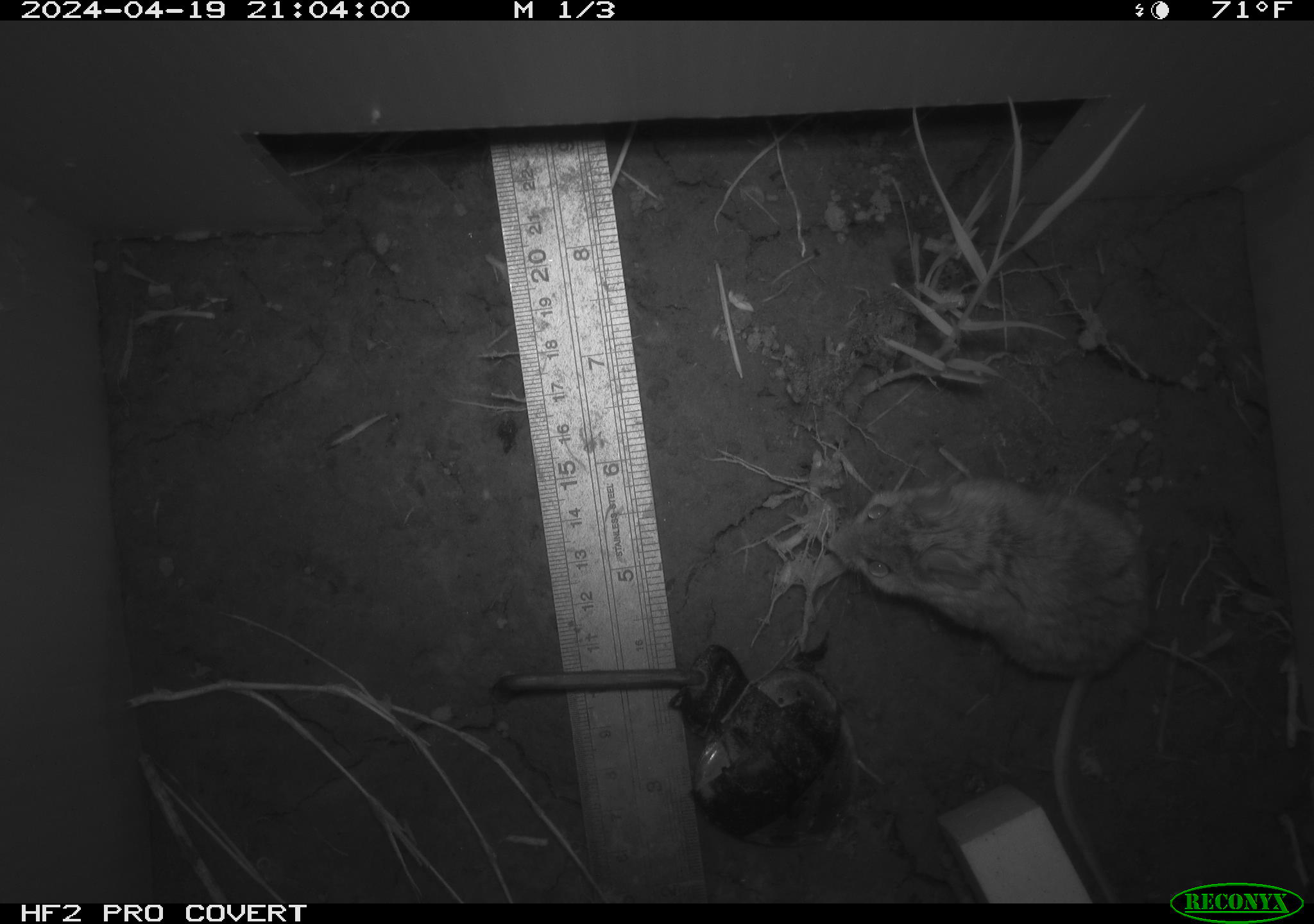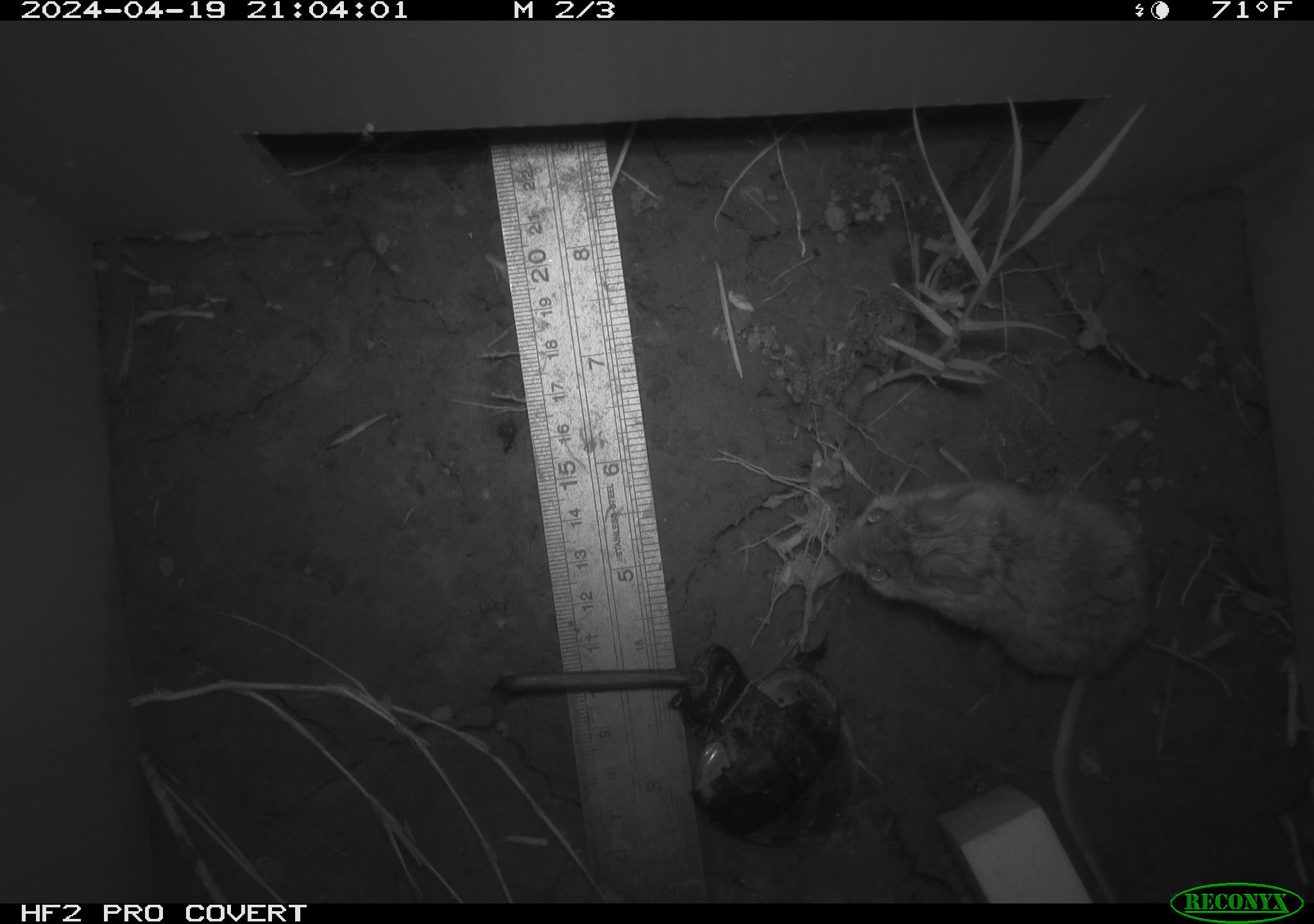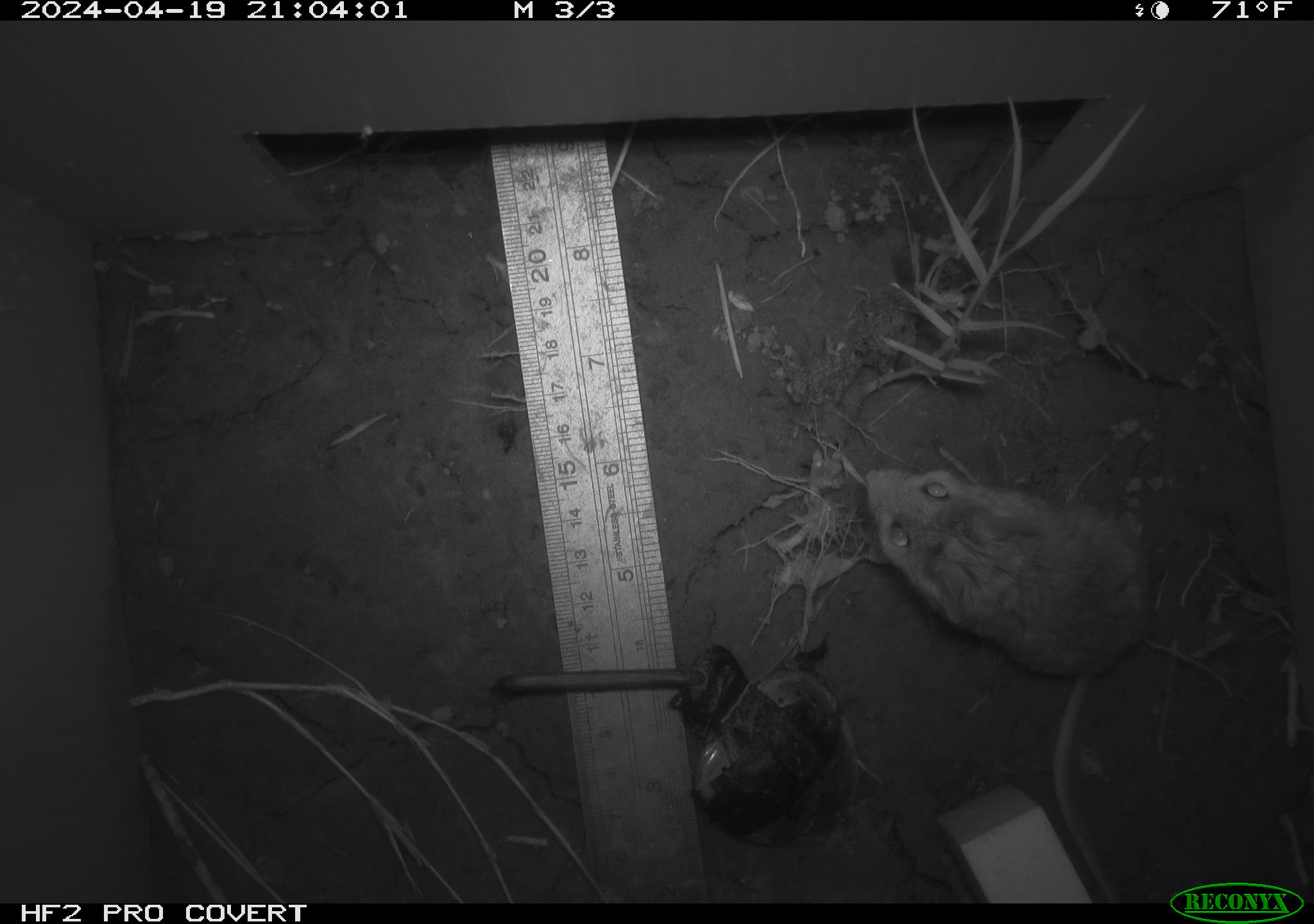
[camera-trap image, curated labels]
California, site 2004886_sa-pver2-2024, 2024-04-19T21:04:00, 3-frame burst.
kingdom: Animalia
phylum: Chordata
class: Mammalia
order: Rodentia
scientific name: Rodentia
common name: mouse species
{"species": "mouse species (Rodentia)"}